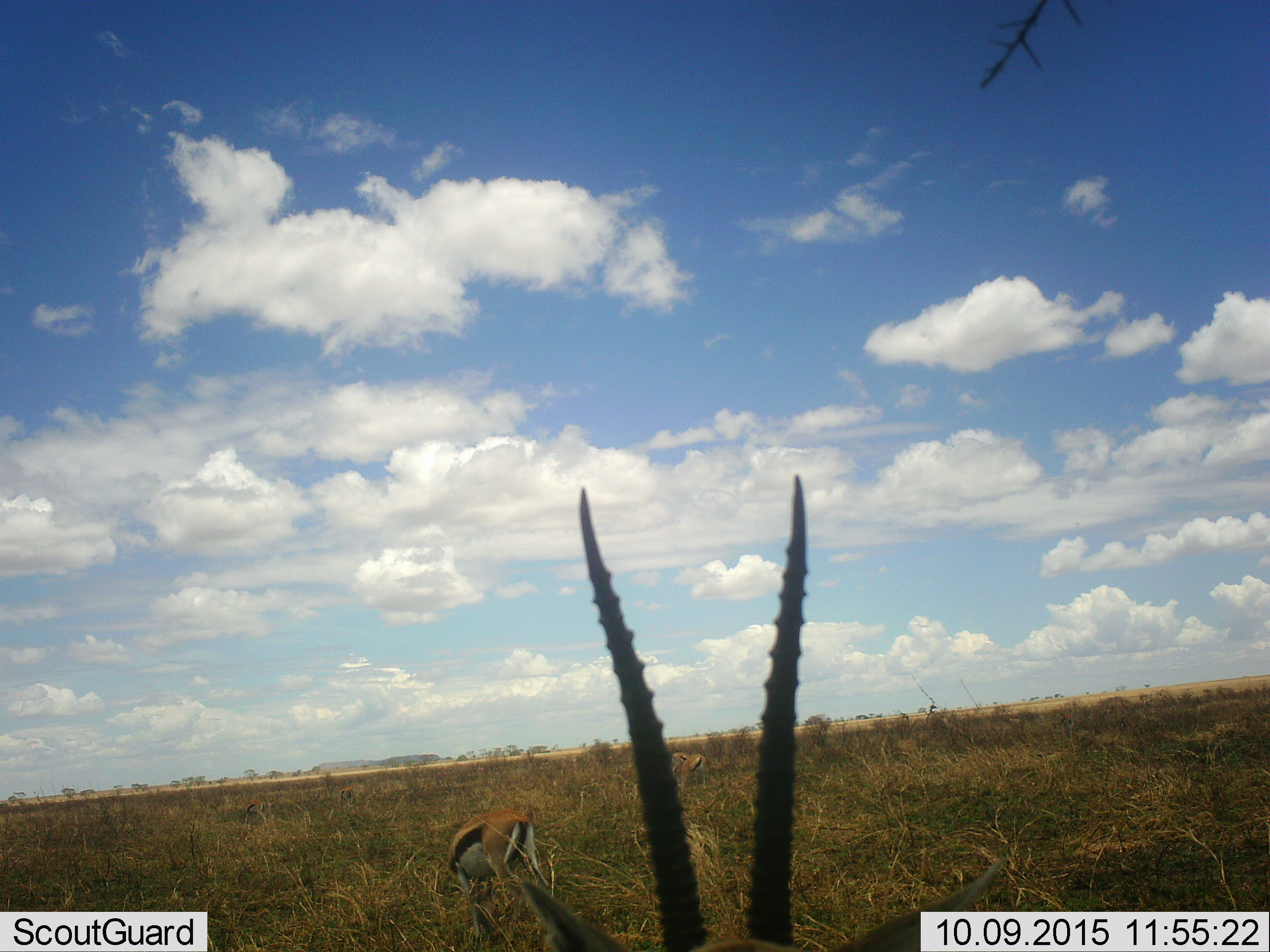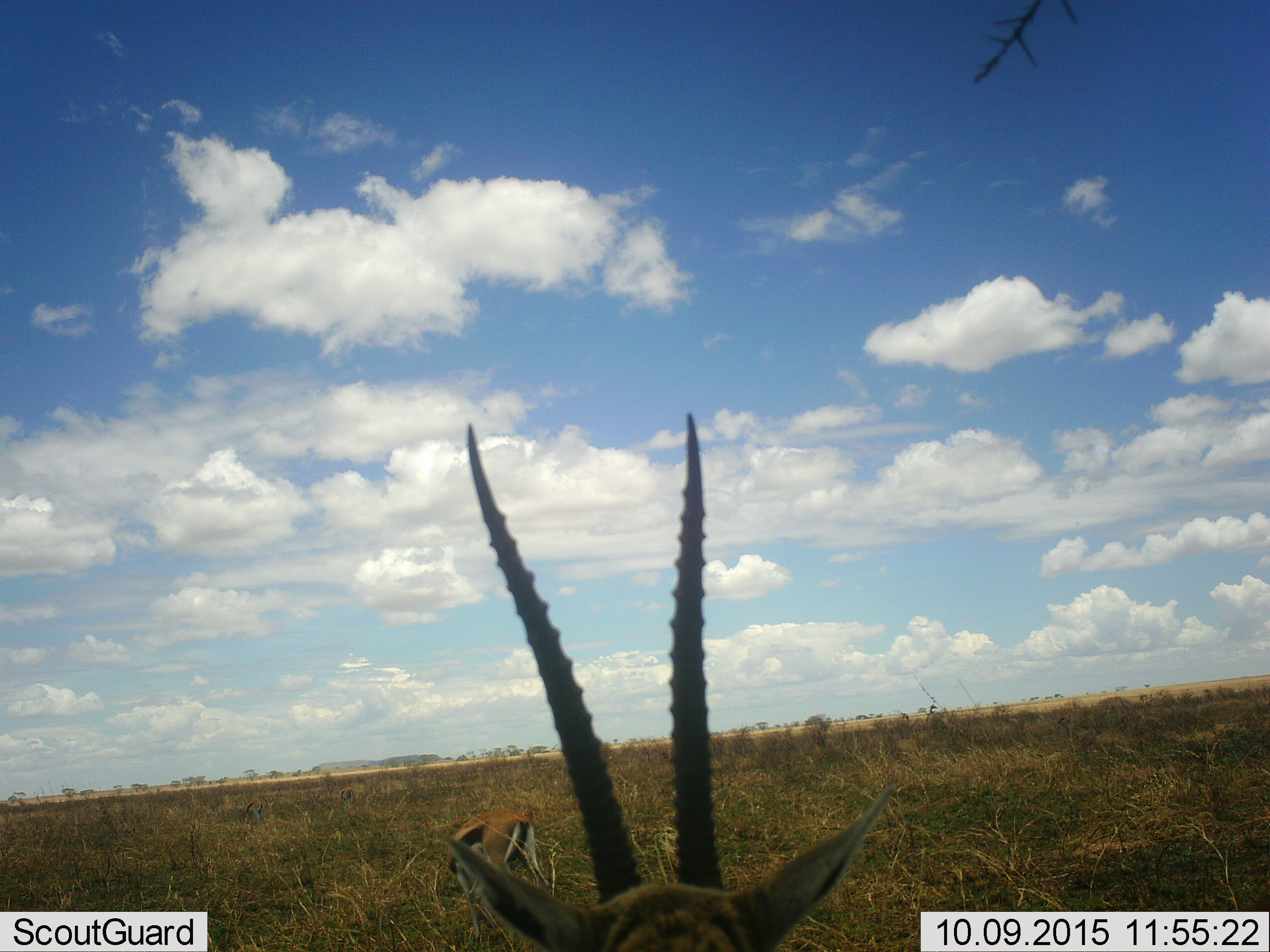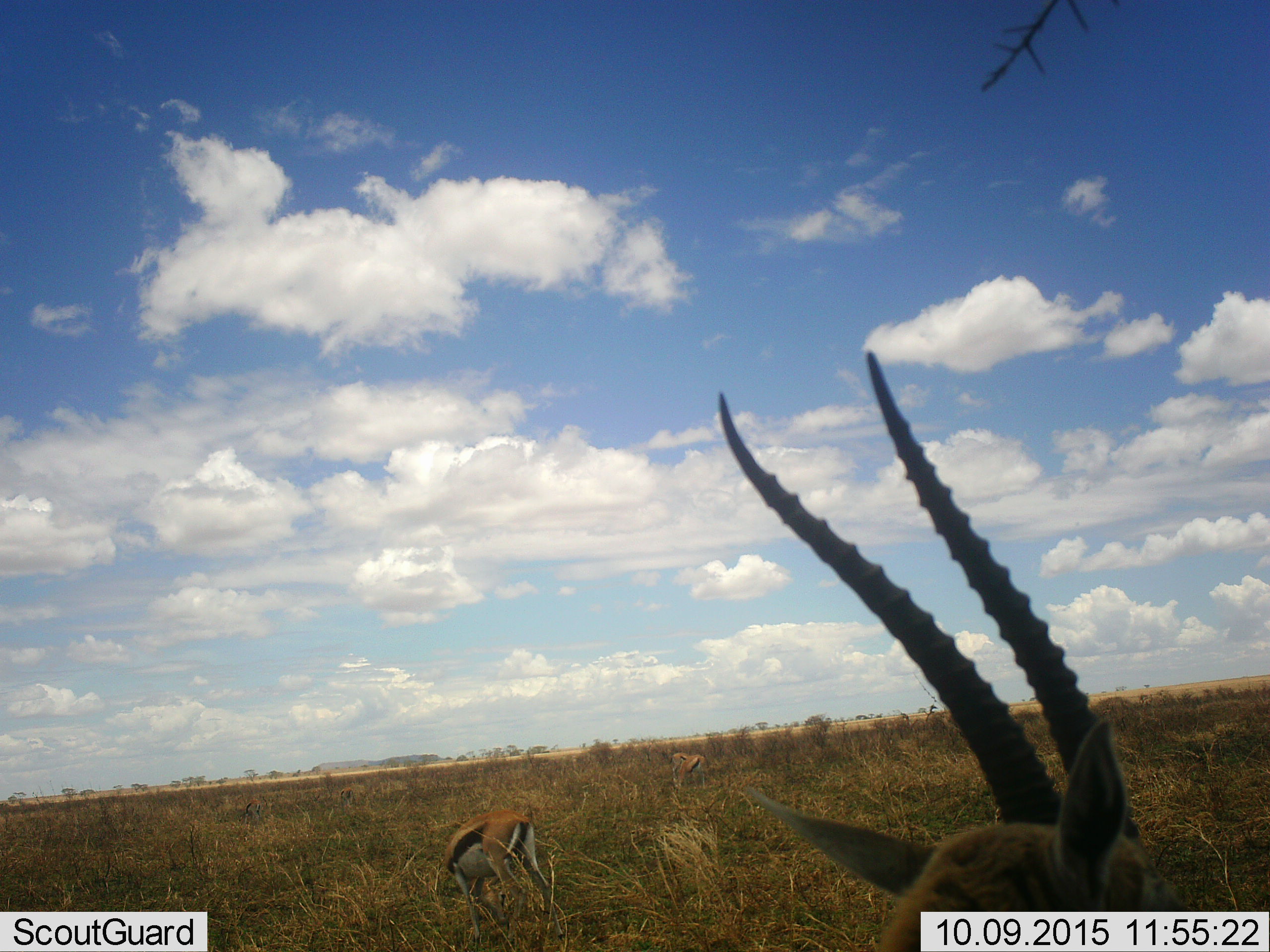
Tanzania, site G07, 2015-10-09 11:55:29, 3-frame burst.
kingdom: Animalia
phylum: Chordata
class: Mammalia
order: Artiodactyla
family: Bovidae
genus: Eudorcas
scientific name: Eudorcas thomsonii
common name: thomson's gazelle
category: gazellethomsons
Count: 4.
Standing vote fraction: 62%.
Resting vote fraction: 0%.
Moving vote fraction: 25%.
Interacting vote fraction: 0%.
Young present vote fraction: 0%.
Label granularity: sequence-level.